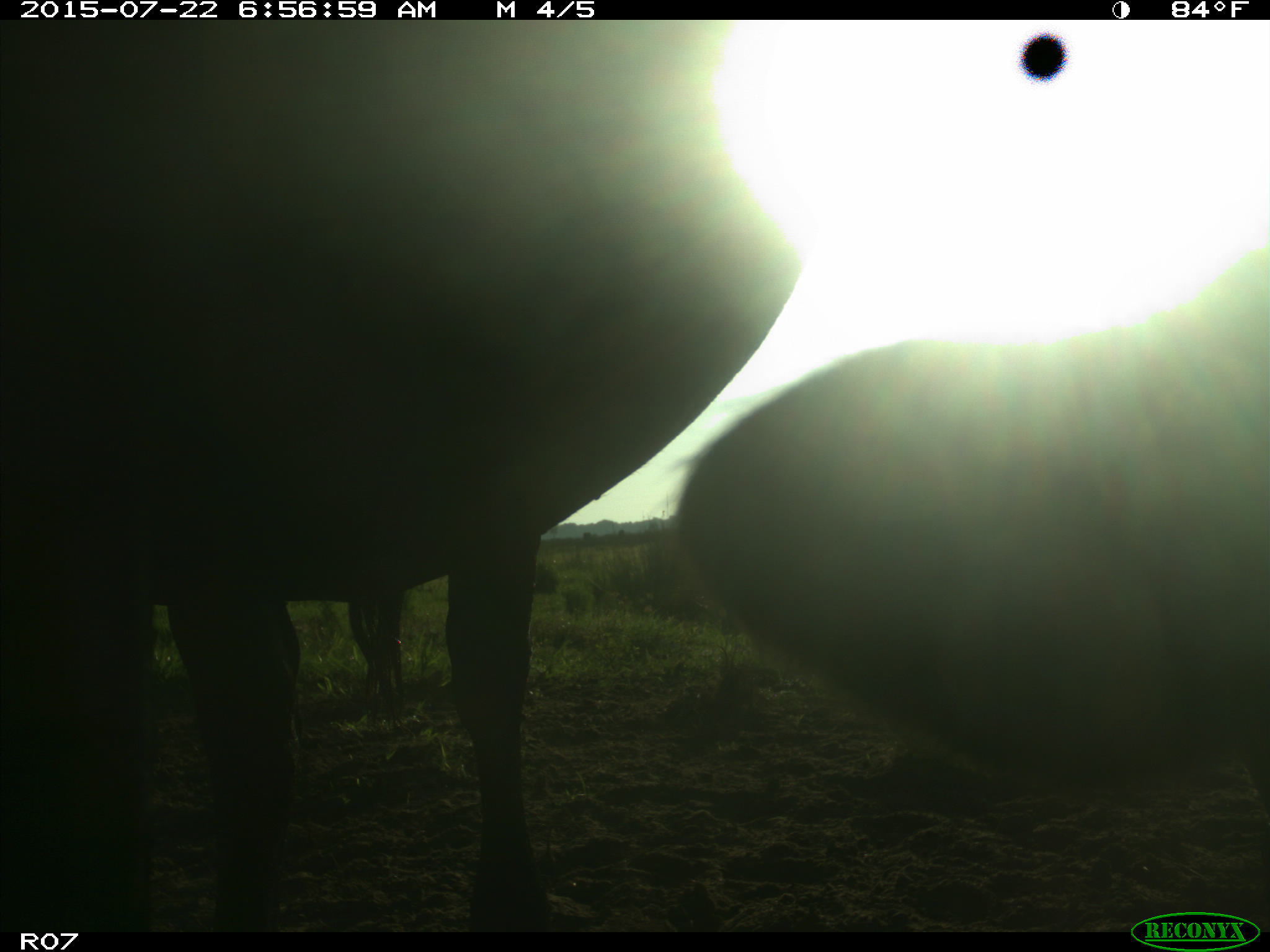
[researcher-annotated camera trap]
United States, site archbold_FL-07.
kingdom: Animalia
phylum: Chordata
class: Mammalia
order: Artiodactyla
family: Bovidae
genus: Bos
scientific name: Bos taurus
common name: domestic cow